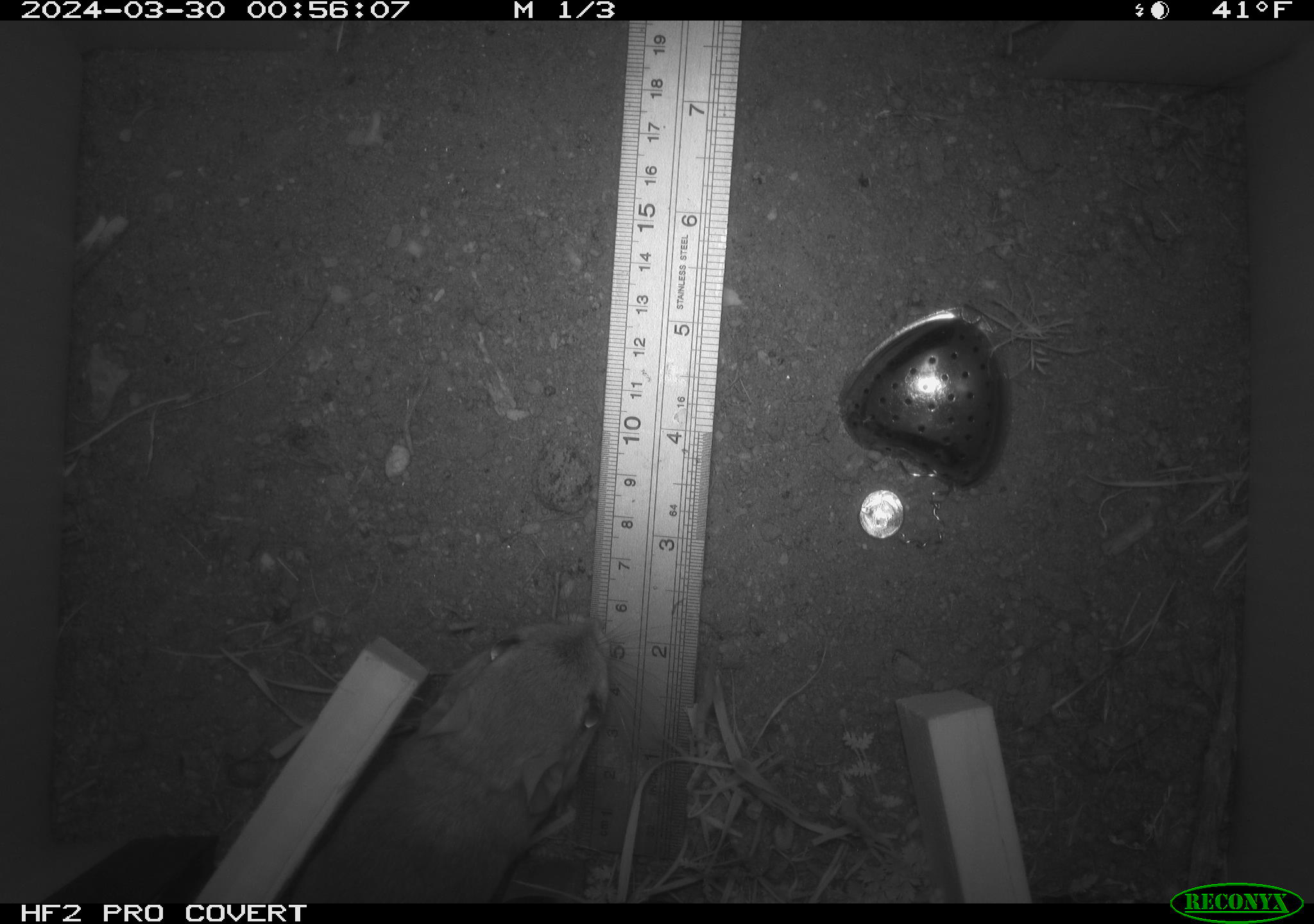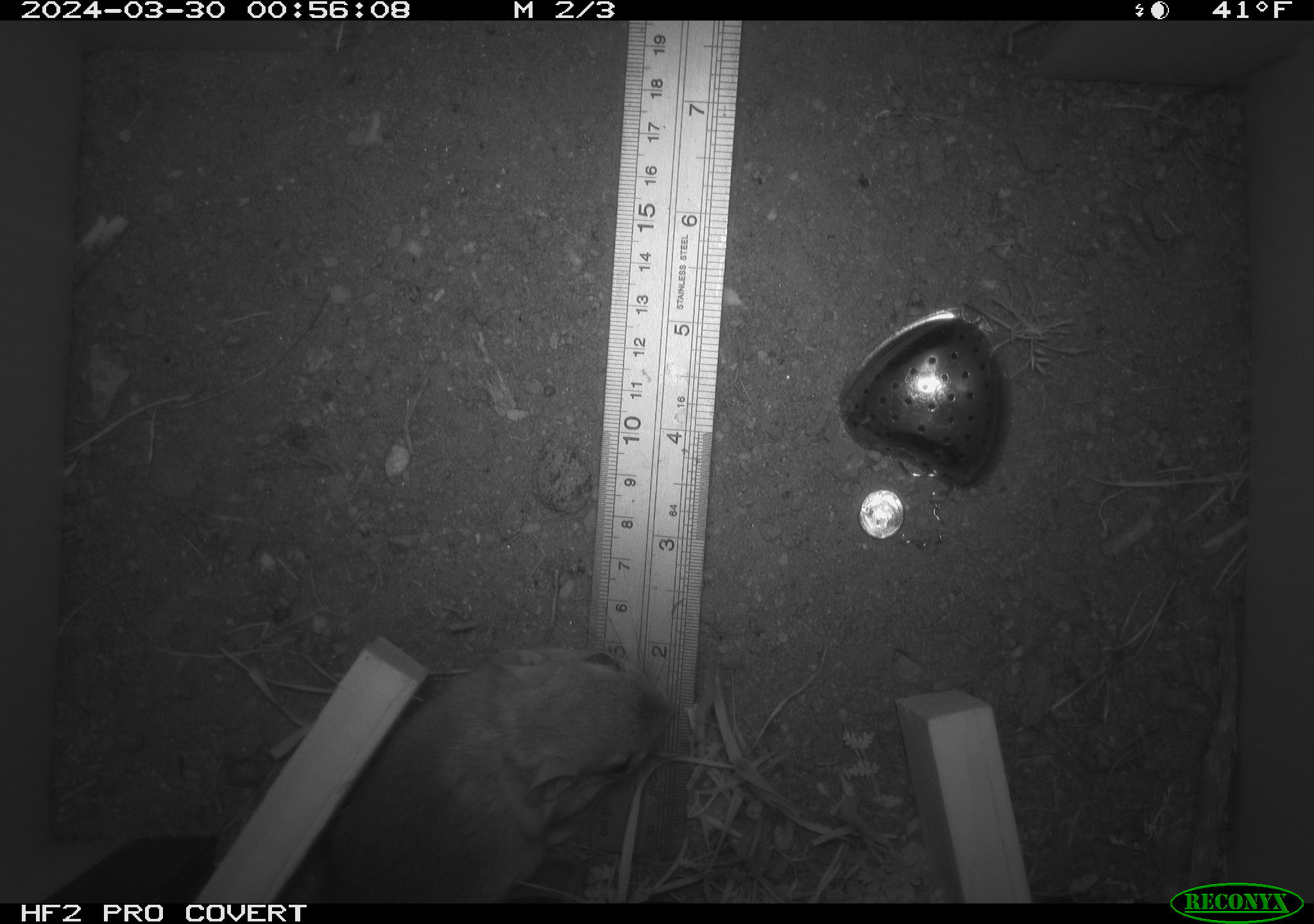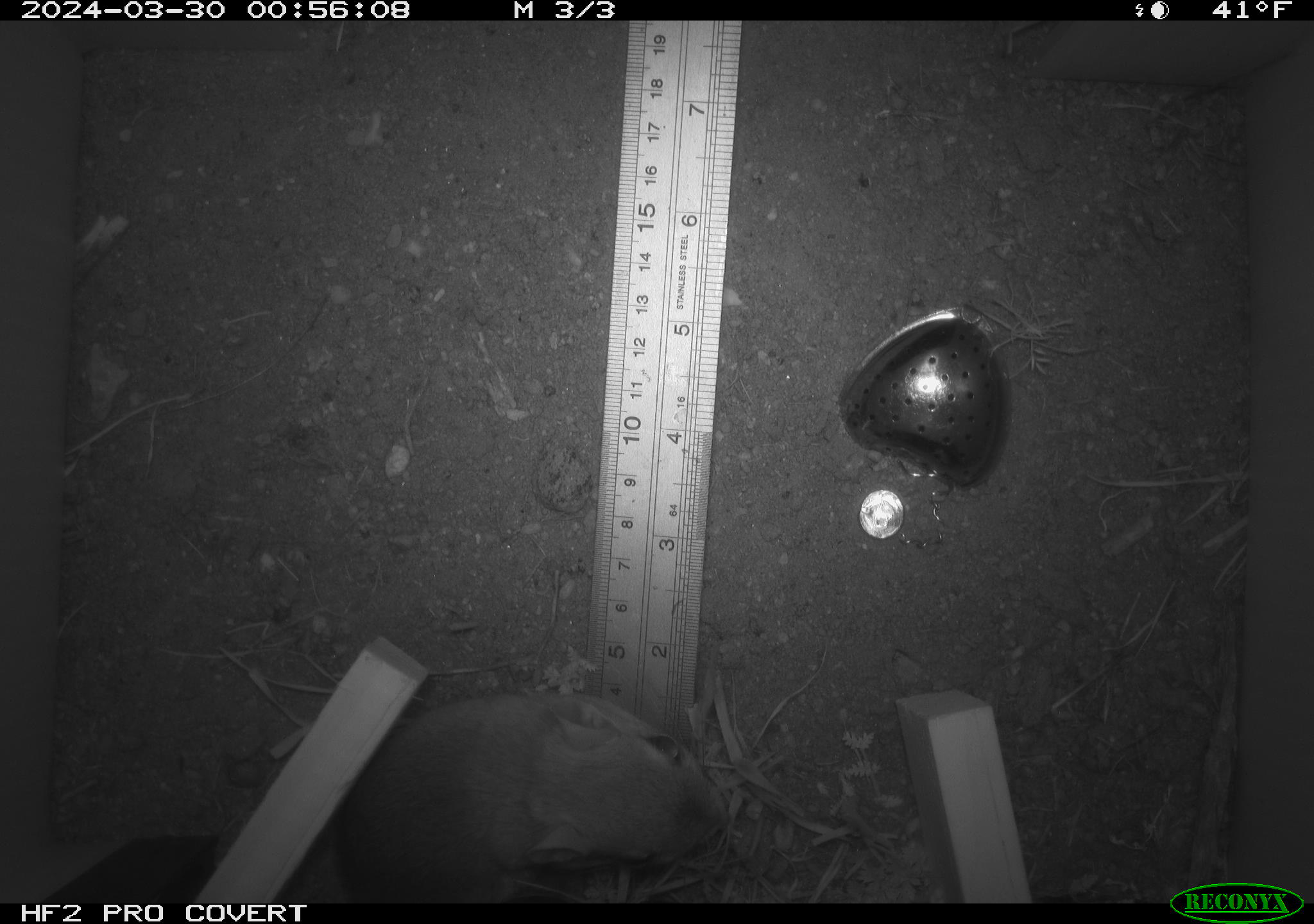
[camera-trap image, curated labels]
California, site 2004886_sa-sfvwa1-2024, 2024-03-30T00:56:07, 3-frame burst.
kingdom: Animalia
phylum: Chordata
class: Mammalia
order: Rodentia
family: Heteromyidae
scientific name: Heteromyidae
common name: kangaroo rats and pocket mice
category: heteromyidae family